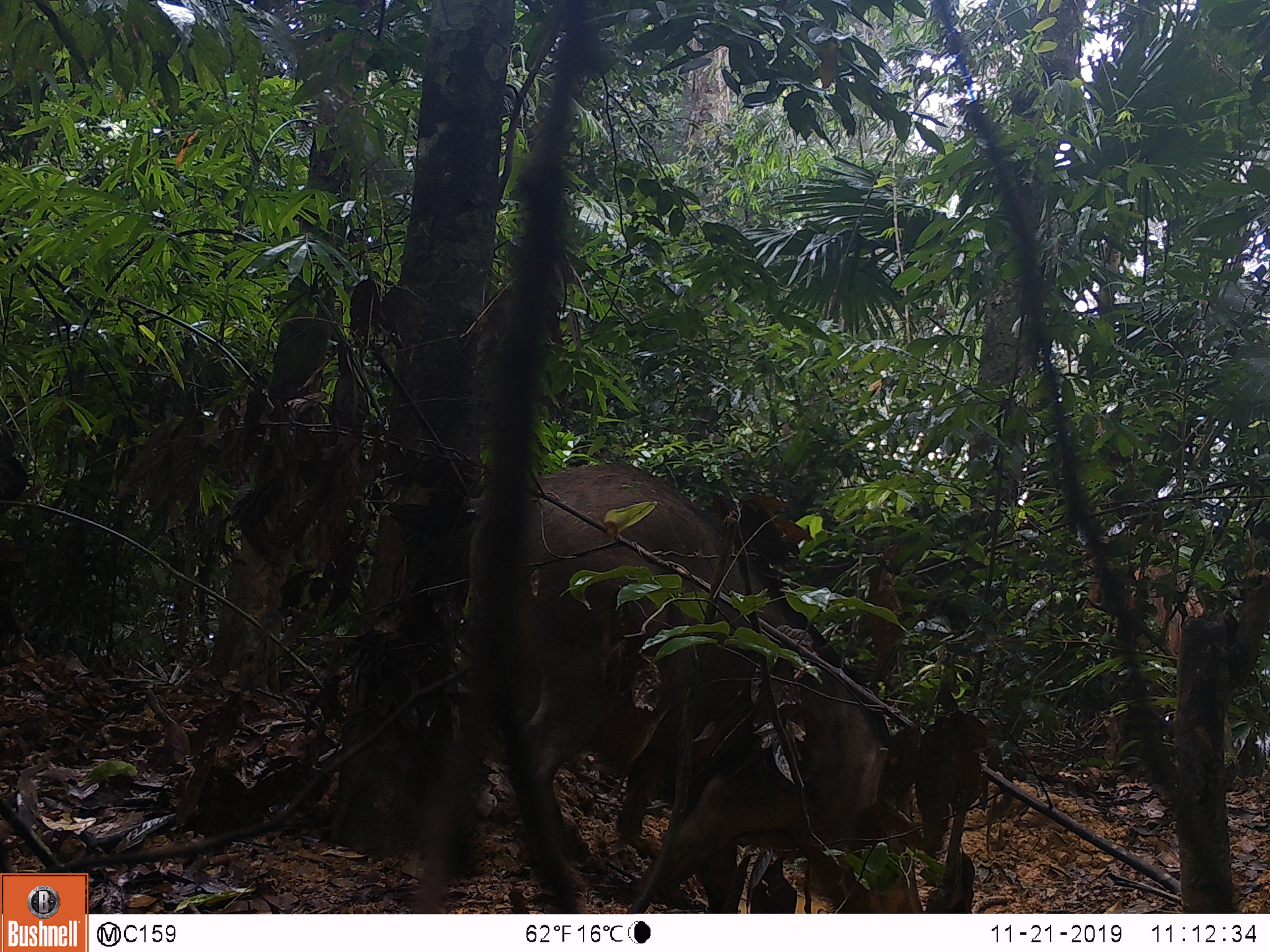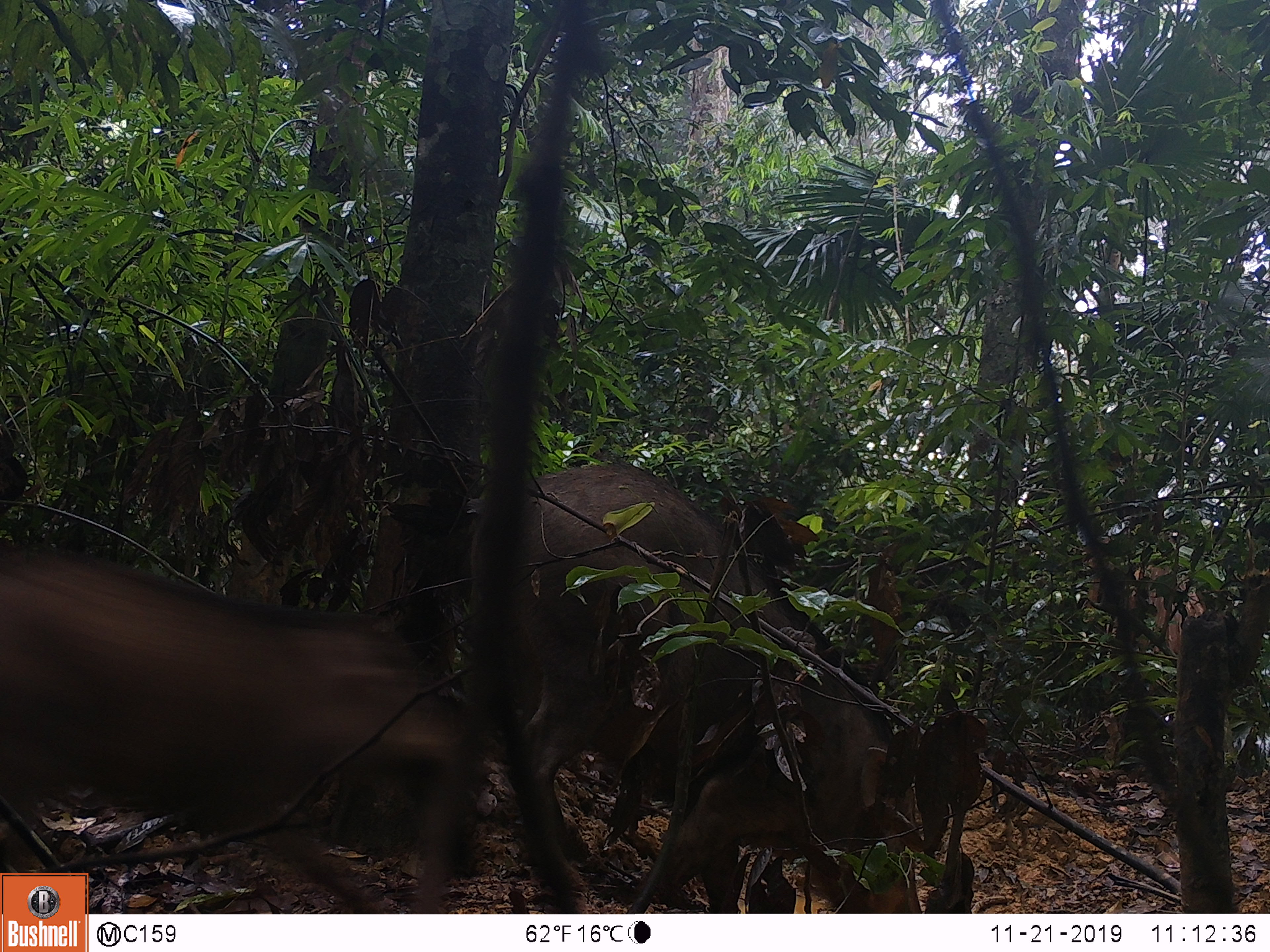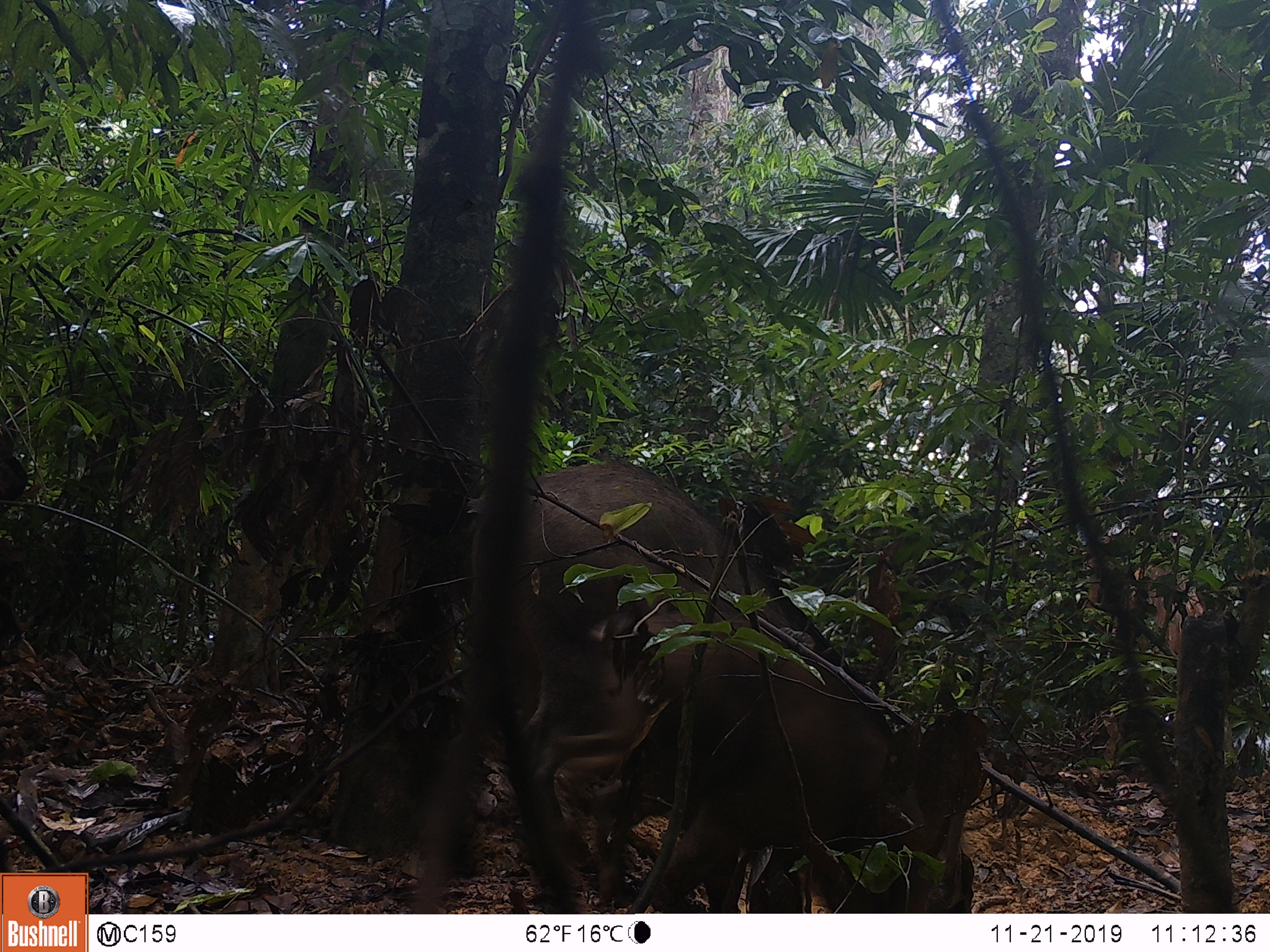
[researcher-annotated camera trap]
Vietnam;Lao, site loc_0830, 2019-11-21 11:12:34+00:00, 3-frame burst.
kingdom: Animalia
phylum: Chordata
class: Mammalia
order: Artiodactyla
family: Suidae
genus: Sus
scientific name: Sus scrofa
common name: eurasian wild pig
Eurasian wild pig (Sus scrofa). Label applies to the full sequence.